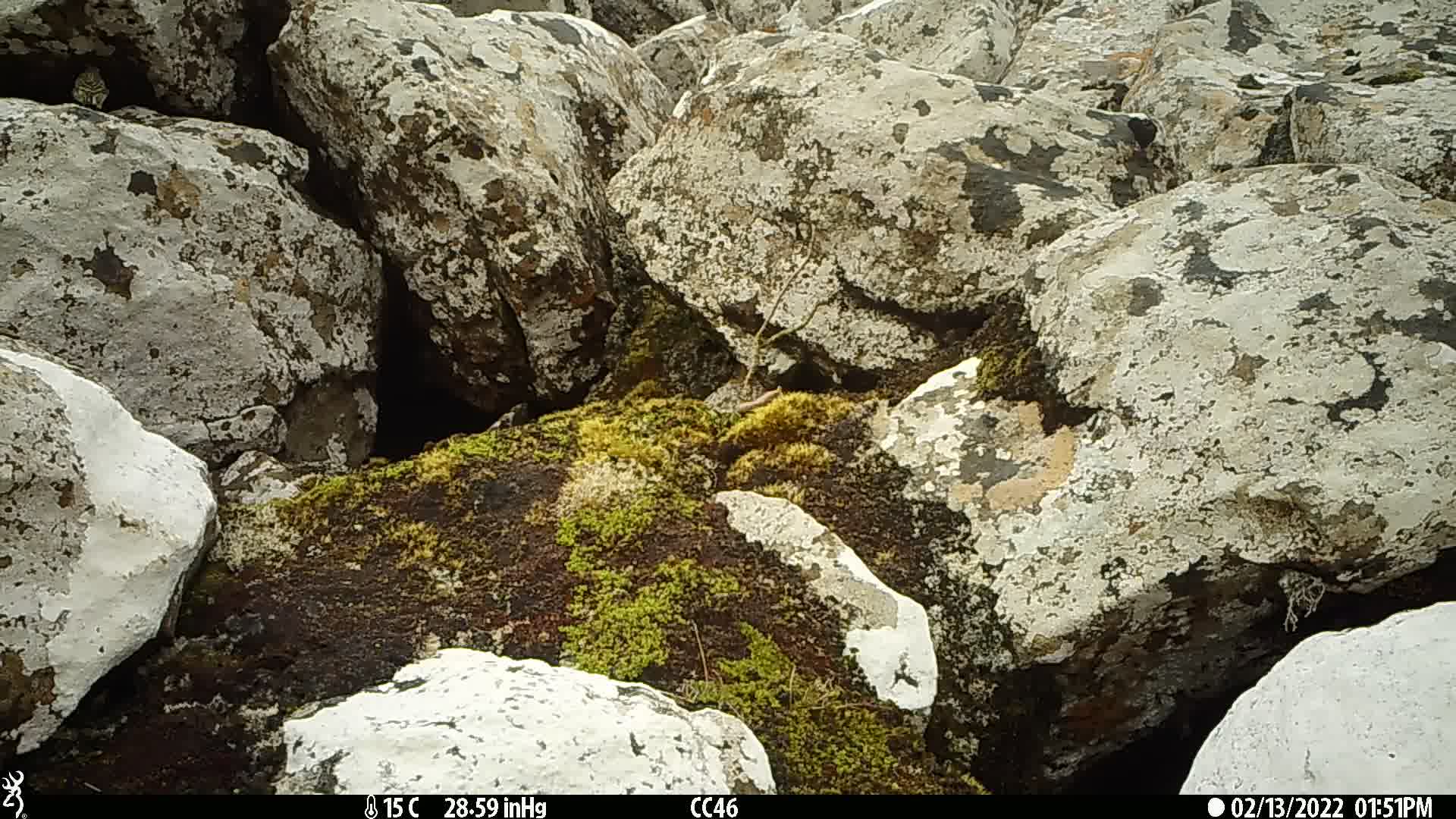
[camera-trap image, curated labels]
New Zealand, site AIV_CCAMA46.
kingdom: Animalia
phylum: Chordata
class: Aves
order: Passeriformes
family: Motacillidae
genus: Anthus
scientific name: Anthus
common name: pipit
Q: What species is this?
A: Pipit (Anthus).